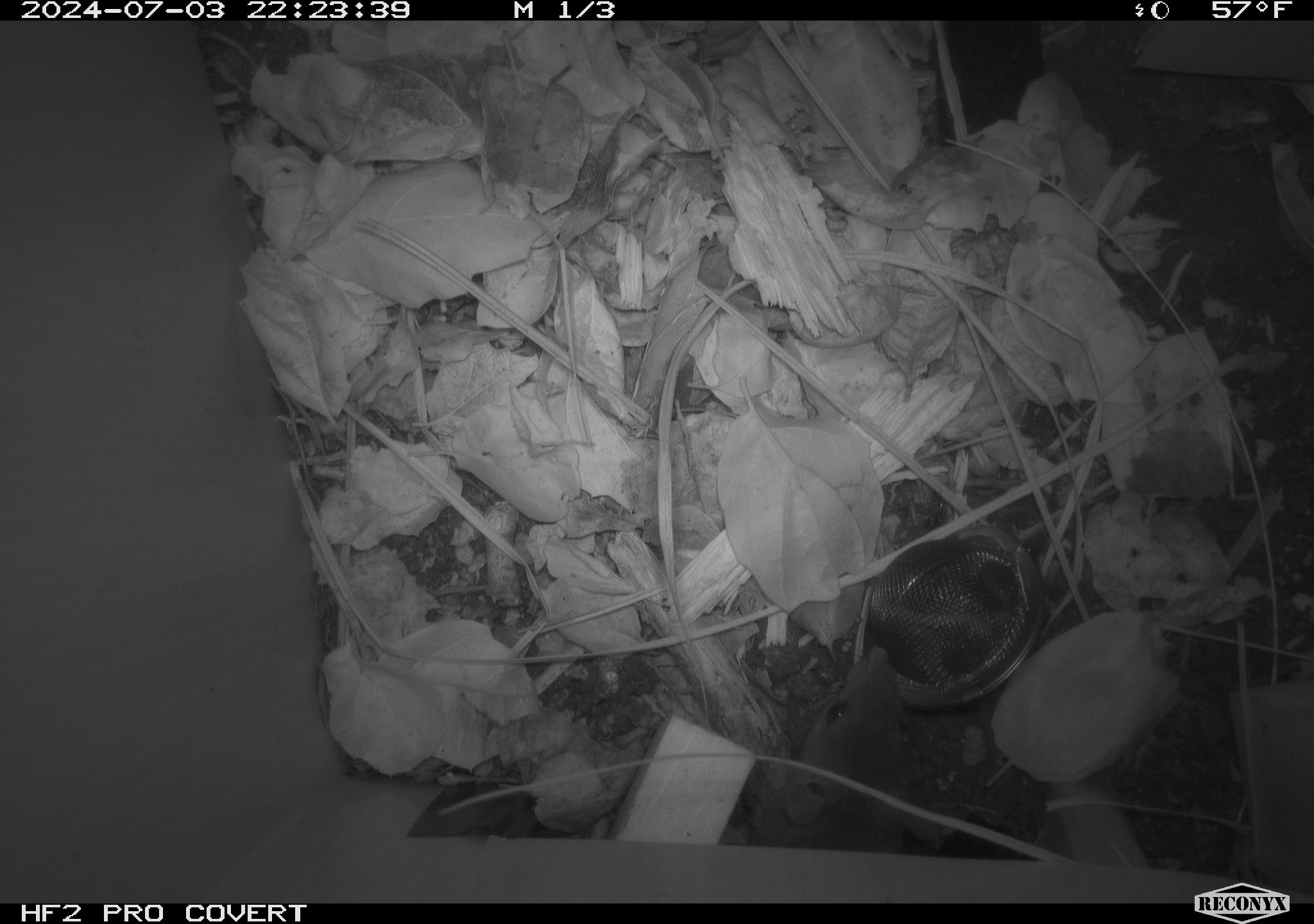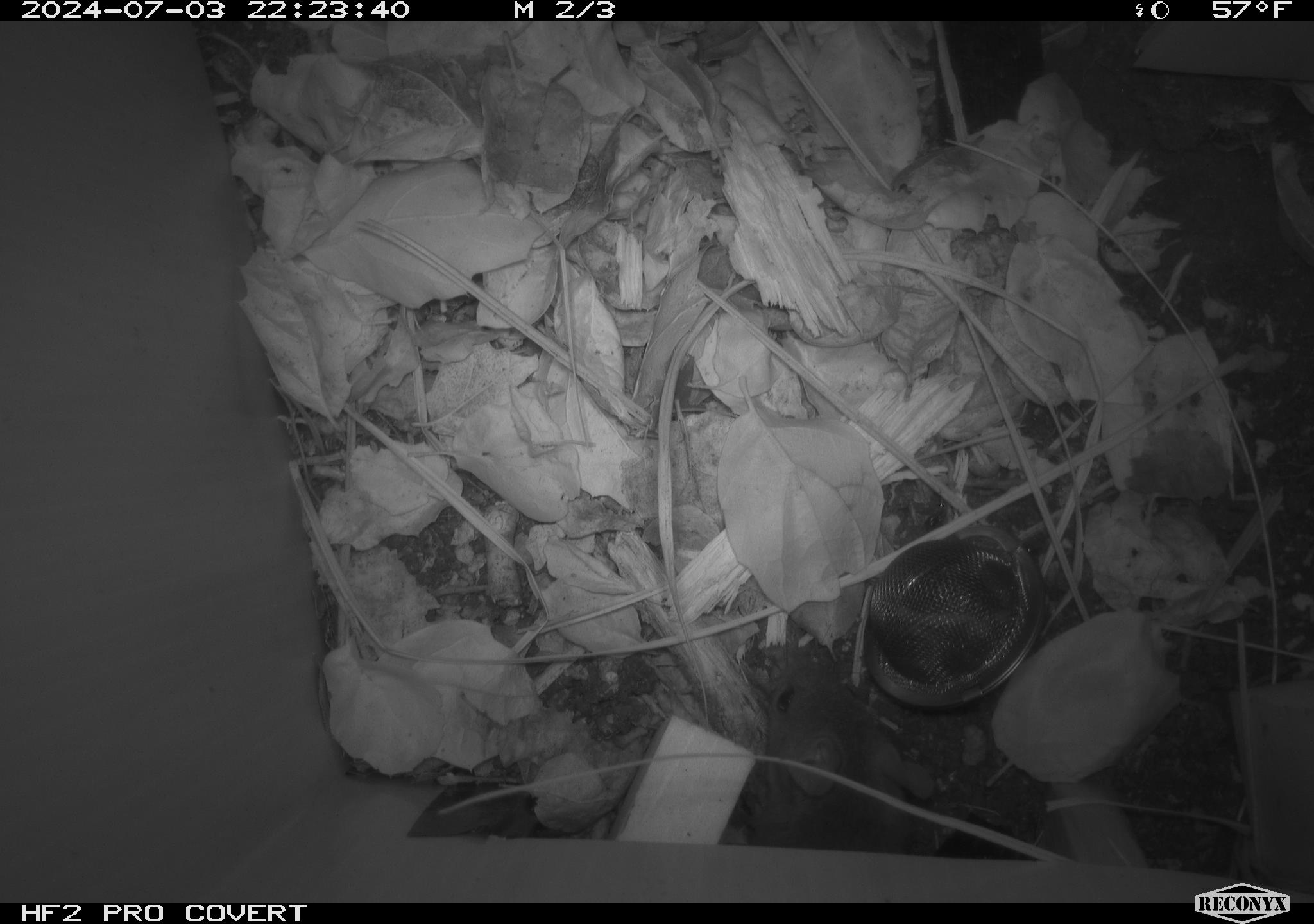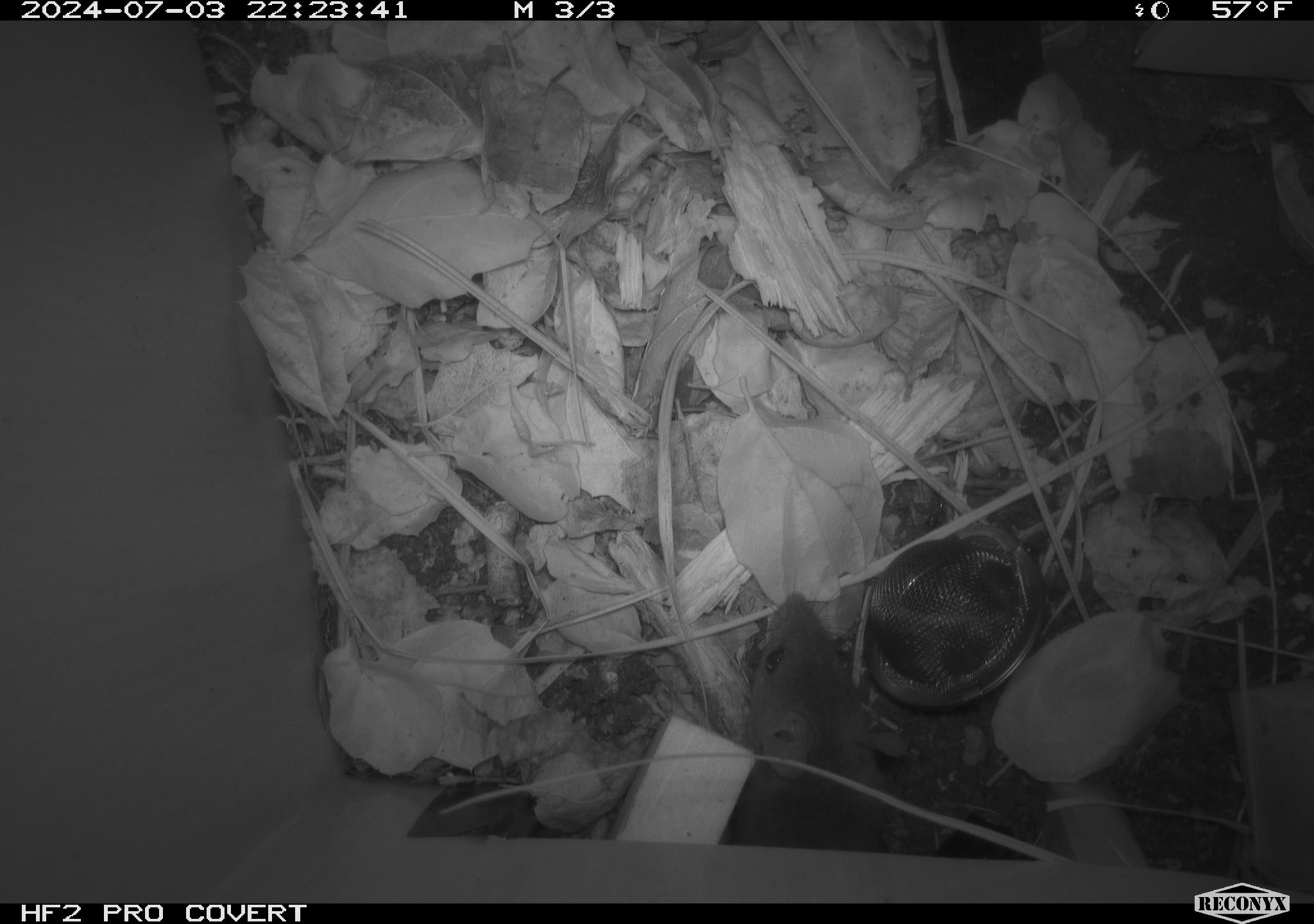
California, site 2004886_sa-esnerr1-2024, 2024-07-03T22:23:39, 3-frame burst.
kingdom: Animalia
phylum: Chordata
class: Mammalia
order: Rodentia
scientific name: Rodentia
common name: rodent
Rodent (Rodentia).